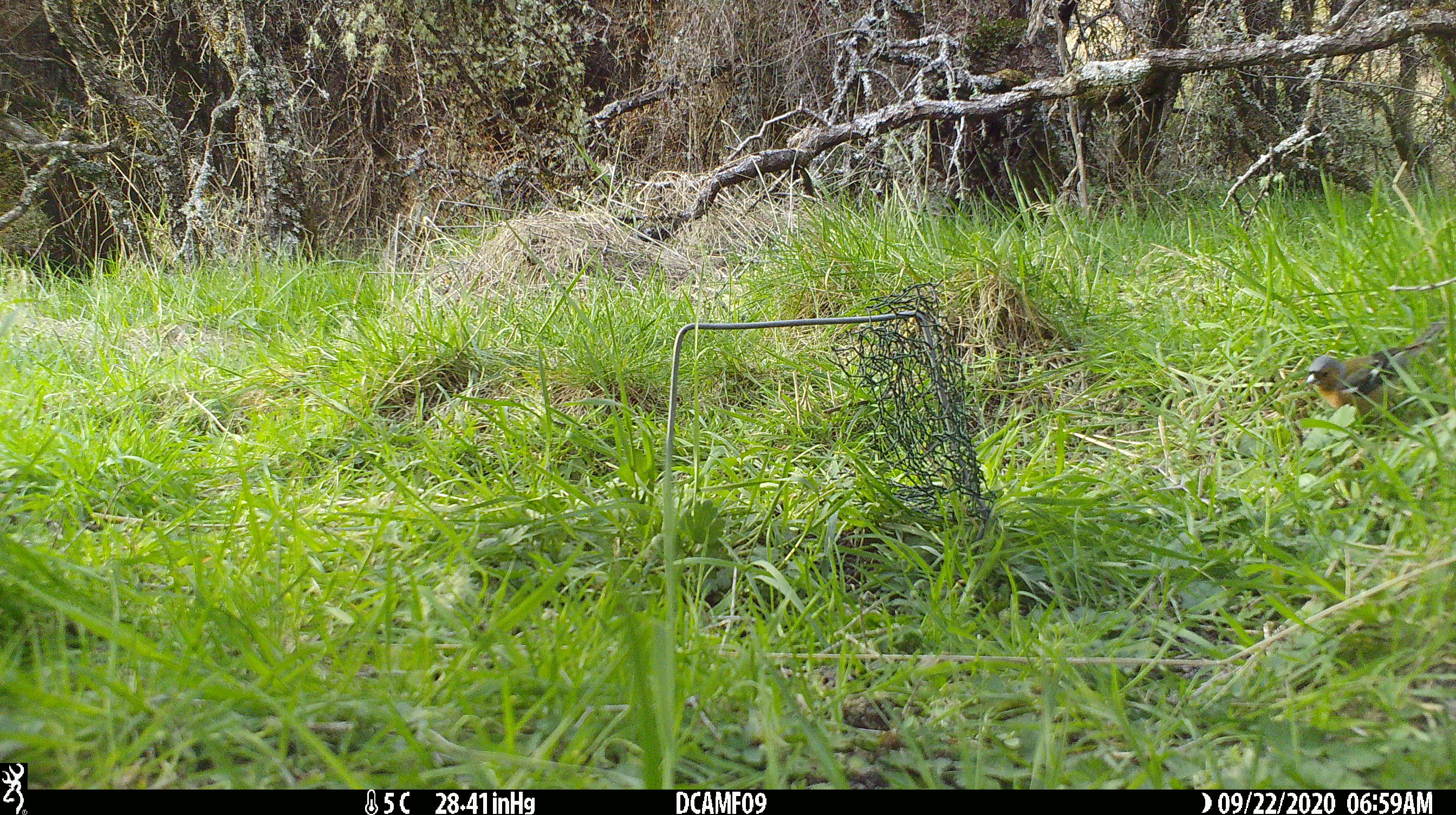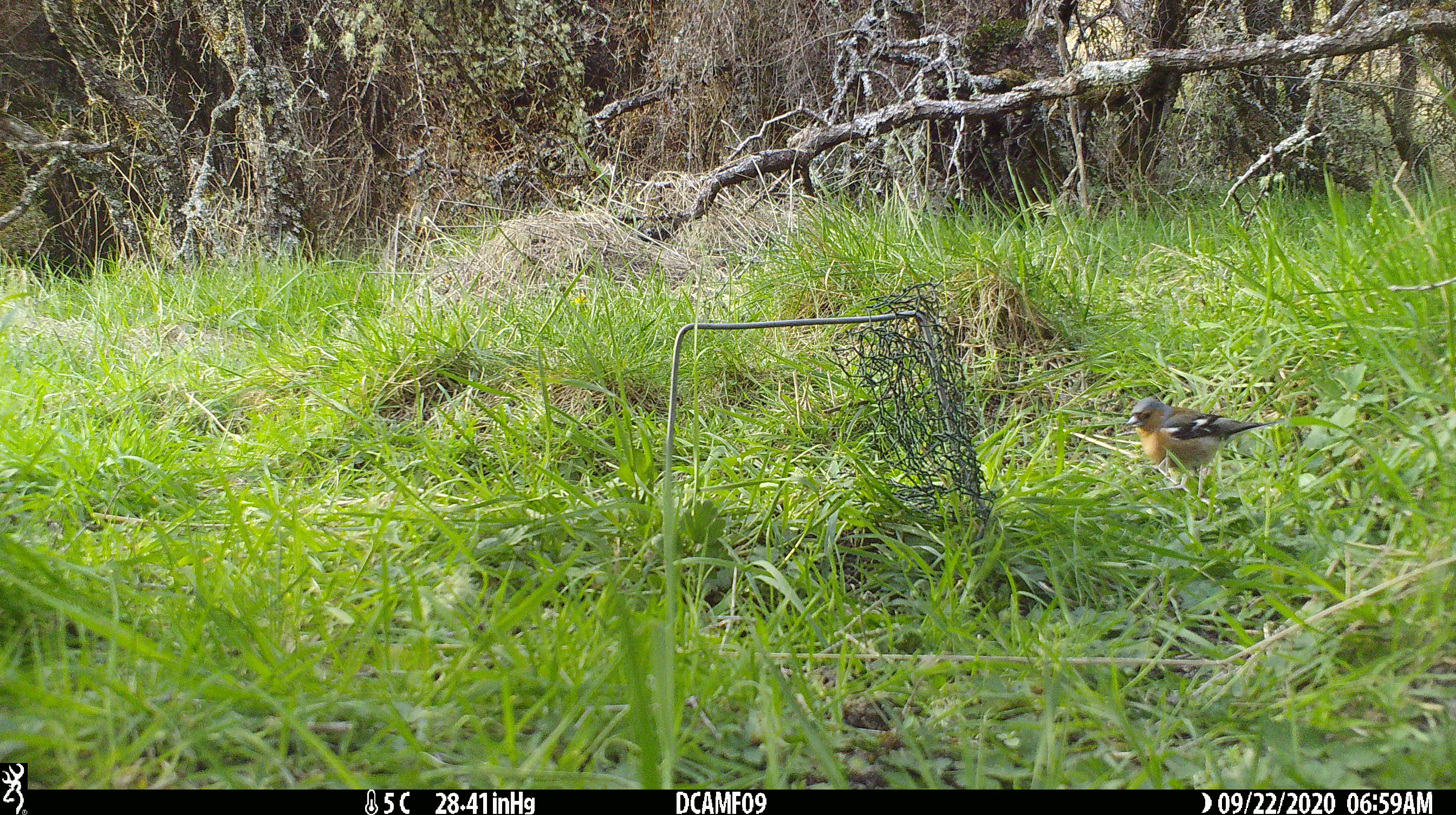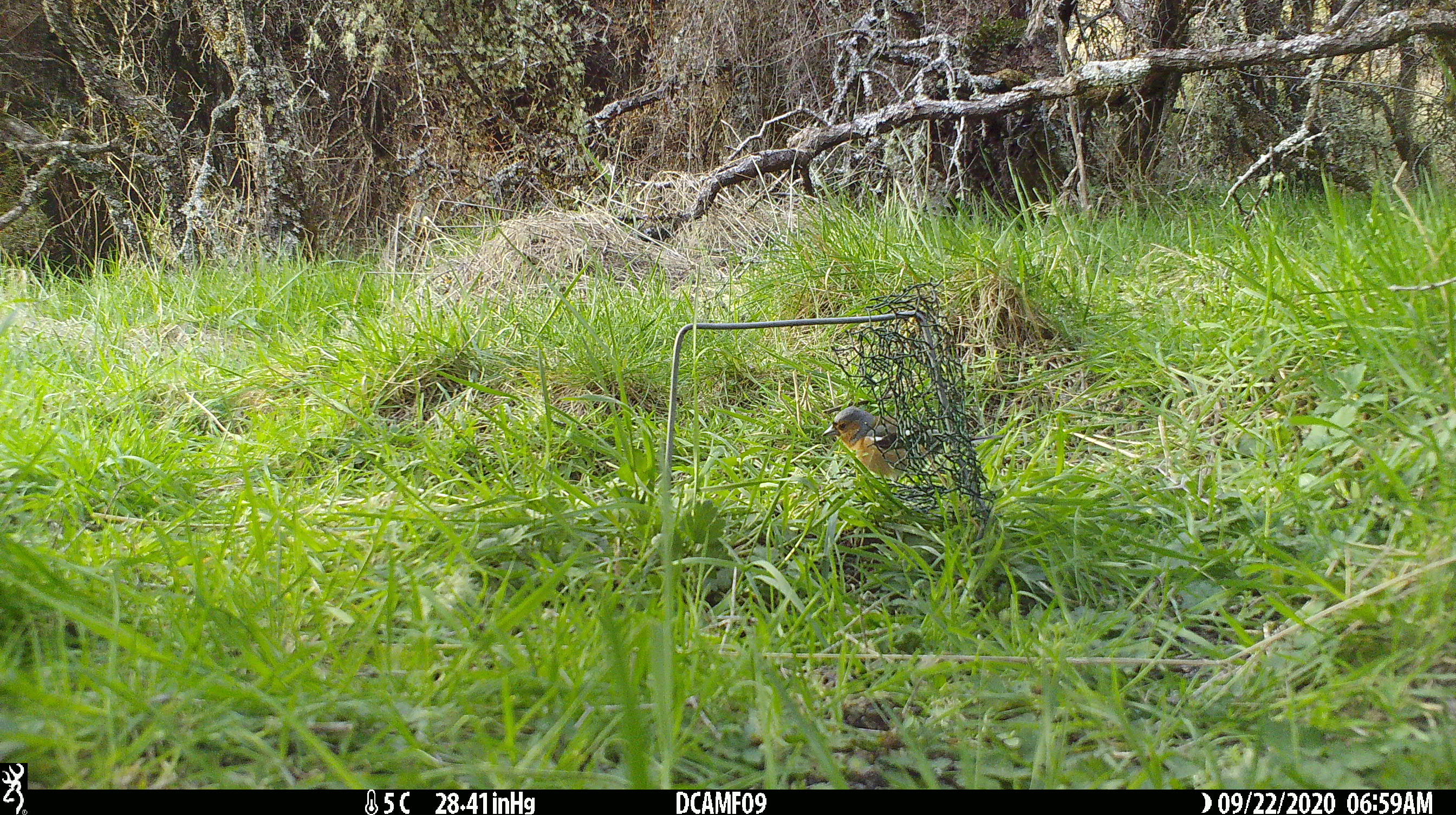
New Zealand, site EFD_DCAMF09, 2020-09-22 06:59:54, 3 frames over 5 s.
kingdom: Animalia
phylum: Chordata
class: Aves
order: Passeriformes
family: Fringillidae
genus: Fringilla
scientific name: Fringilla coelebs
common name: common chaffinch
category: chaffinch